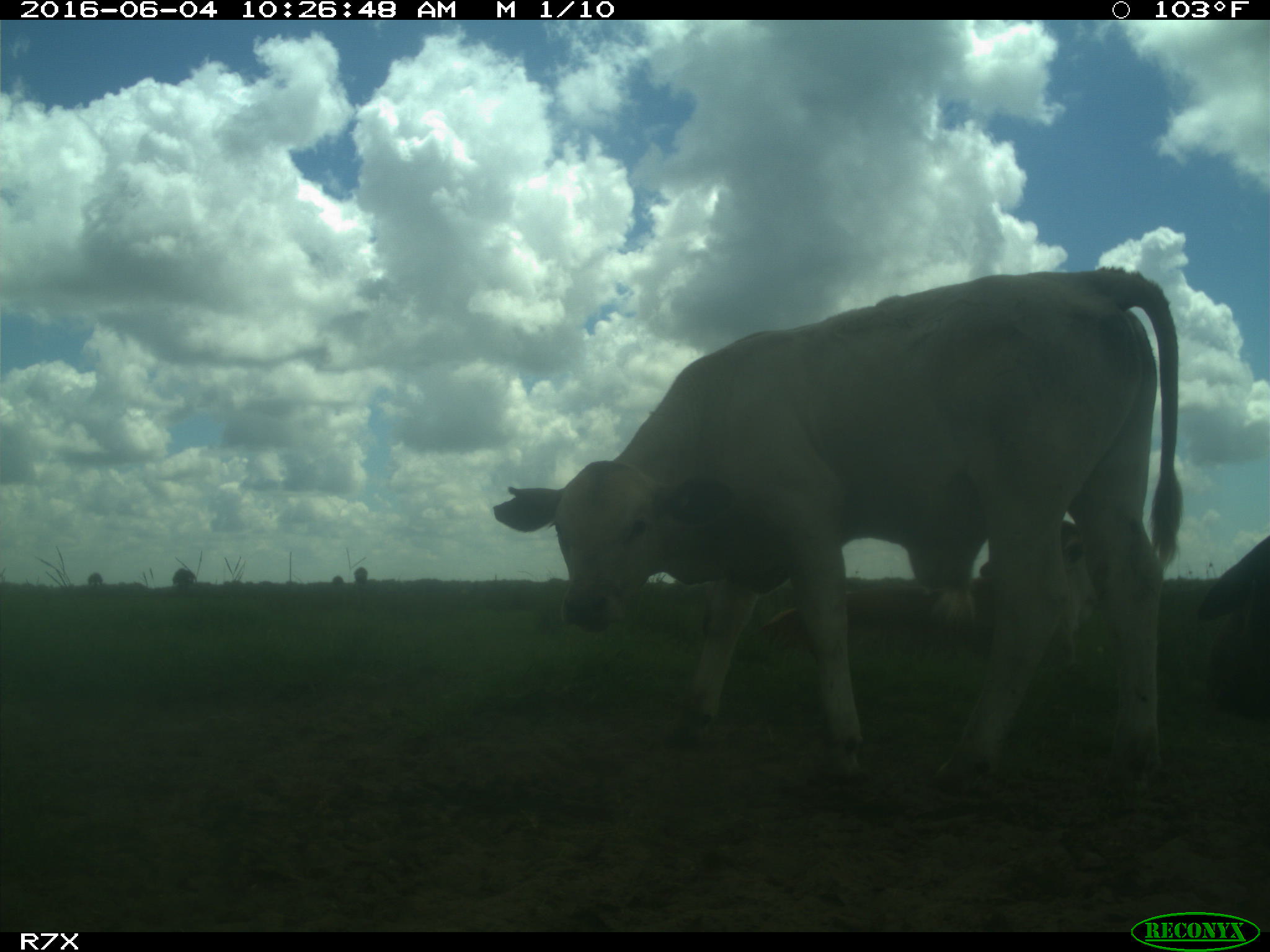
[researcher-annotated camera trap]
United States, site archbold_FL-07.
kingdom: Animalia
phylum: Chordata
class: Mammalia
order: Artiodactyla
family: Bovidae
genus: Bos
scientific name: Bos taurus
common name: domestic cow